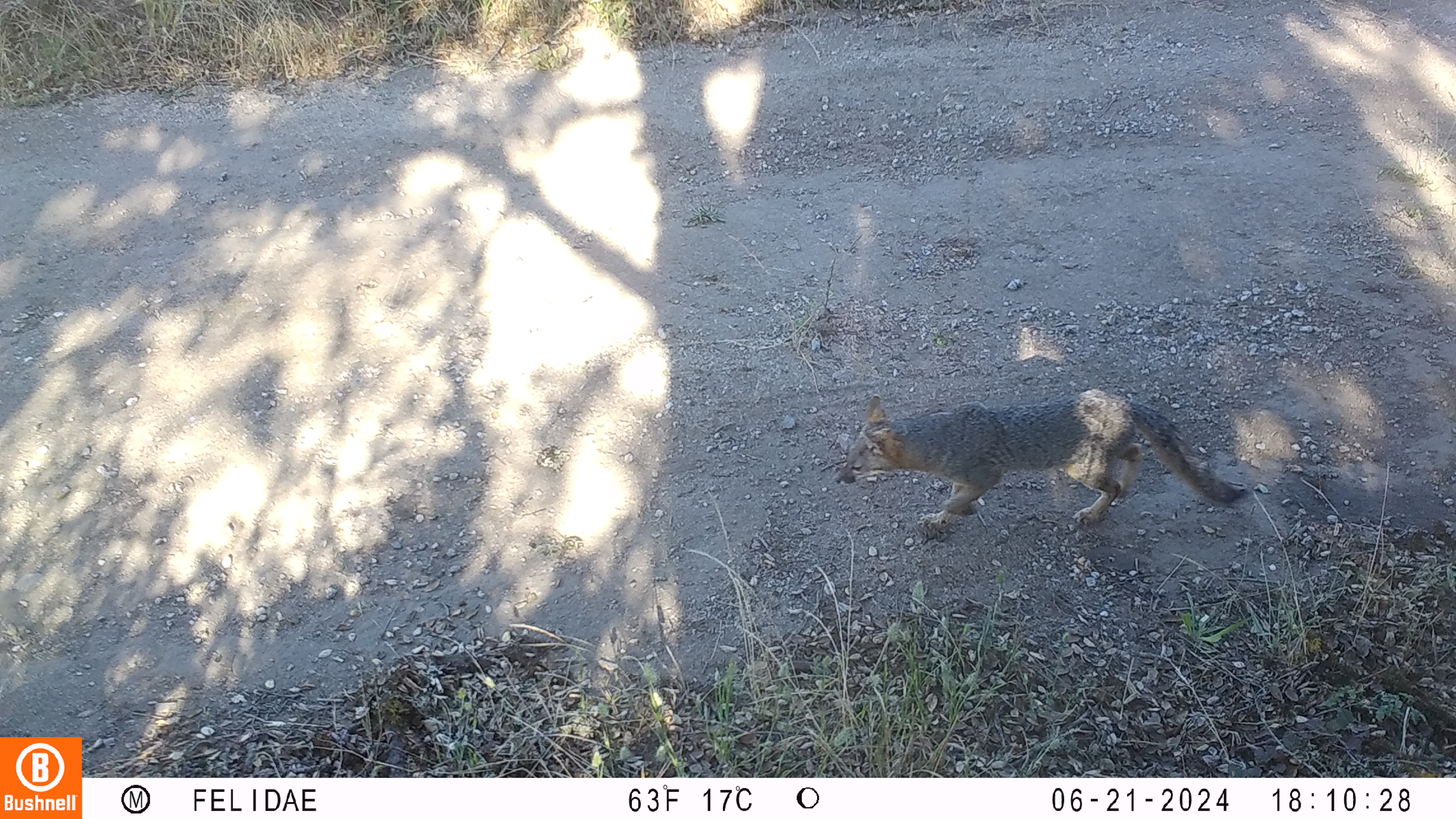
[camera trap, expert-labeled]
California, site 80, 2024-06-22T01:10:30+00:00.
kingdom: Animalia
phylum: Chordata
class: Mammalia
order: Carnivora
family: Canidae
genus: Urocyon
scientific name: Urocyon cinereoargenteus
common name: gray fox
Gray fox (Urocyon cinereoargenteus).